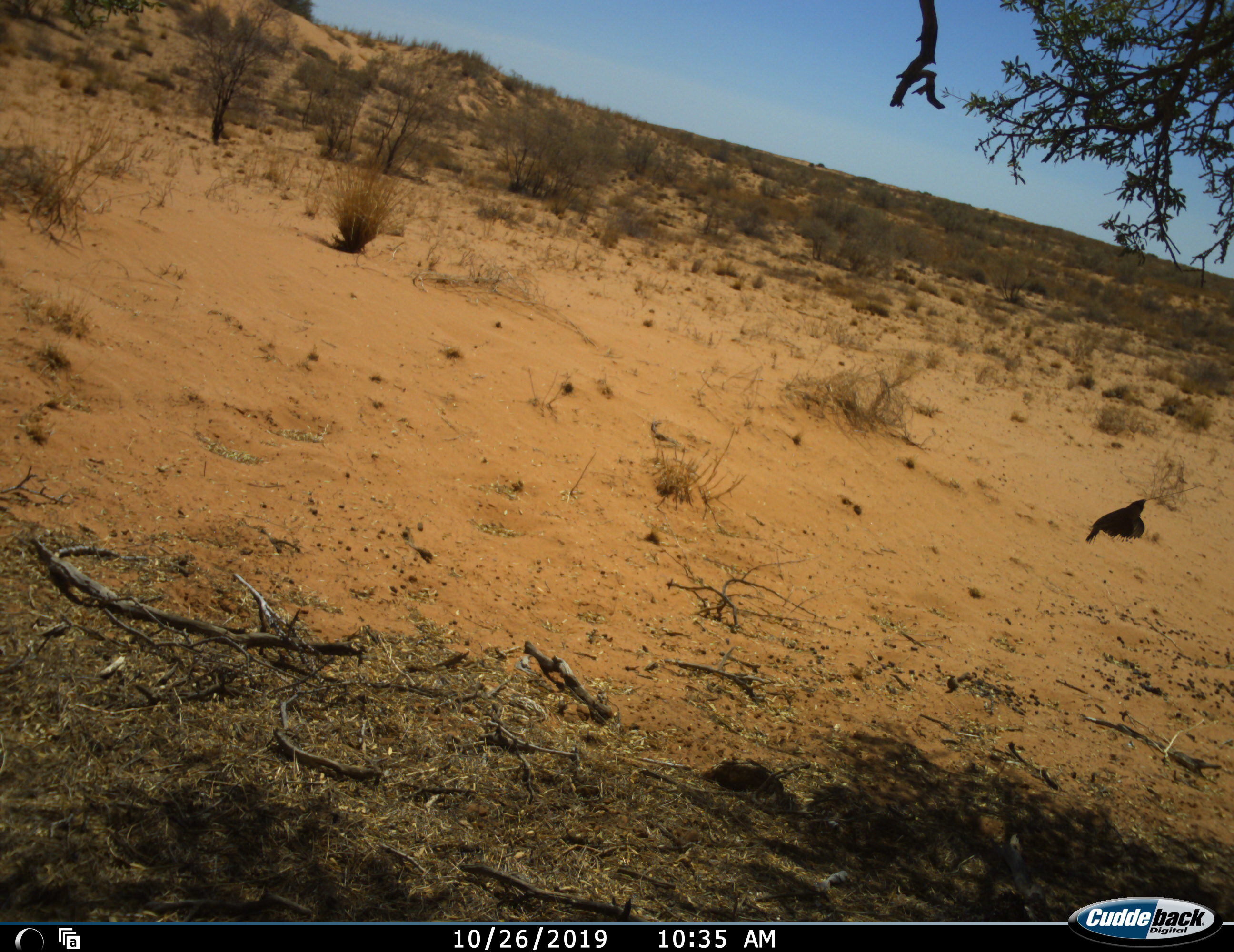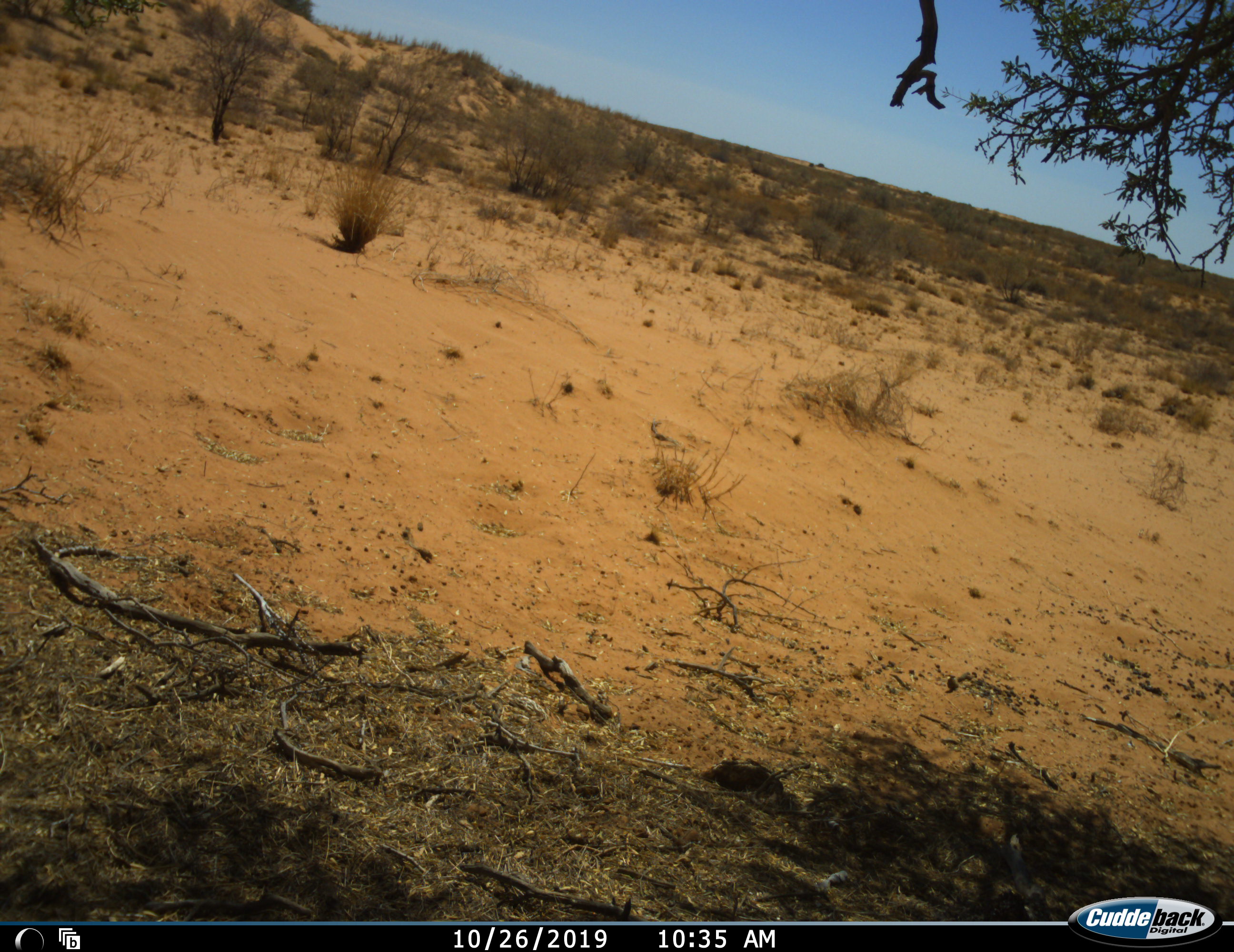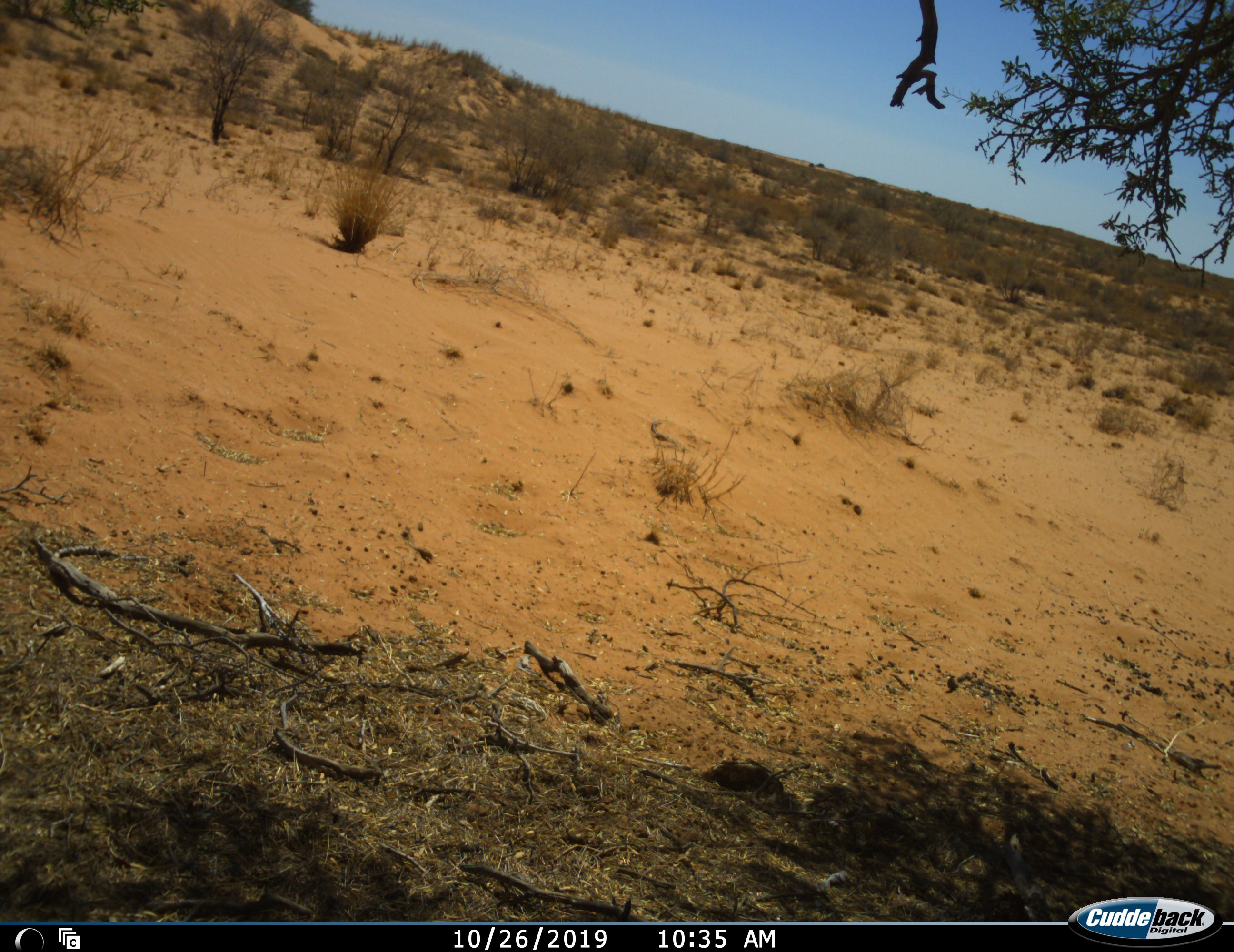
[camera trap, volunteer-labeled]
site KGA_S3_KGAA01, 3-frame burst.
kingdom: Animalia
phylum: Chordata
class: Aves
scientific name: Aves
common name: bird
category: birdother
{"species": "birdother (bird) (Aves)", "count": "1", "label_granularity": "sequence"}